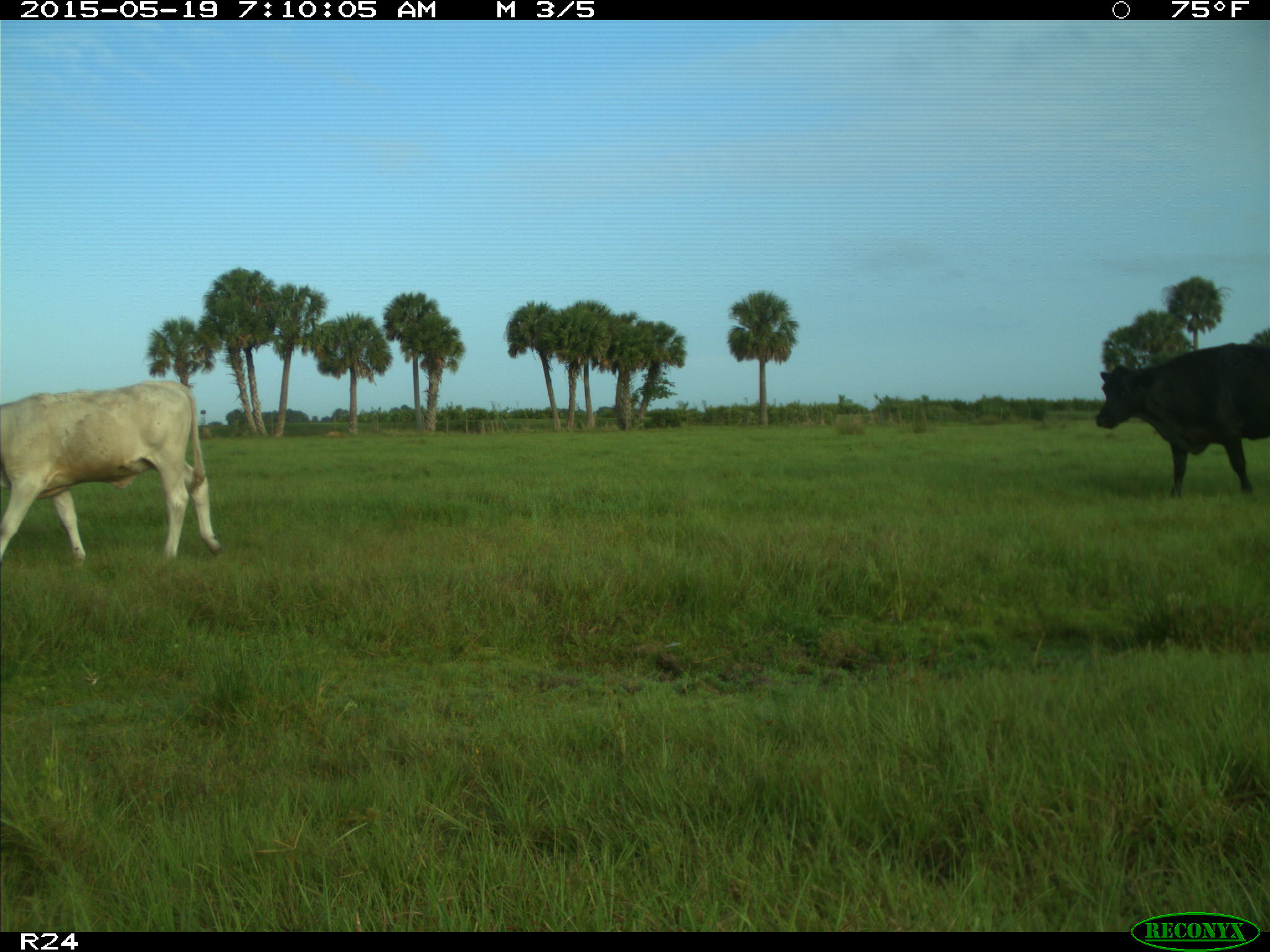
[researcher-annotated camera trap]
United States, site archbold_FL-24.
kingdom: Animalia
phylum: Chordata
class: Mammalia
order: Artiodactyla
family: Bovidae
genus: Bos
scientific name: Bos taurus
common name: domestic cow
Bos taurus (domestic cow).